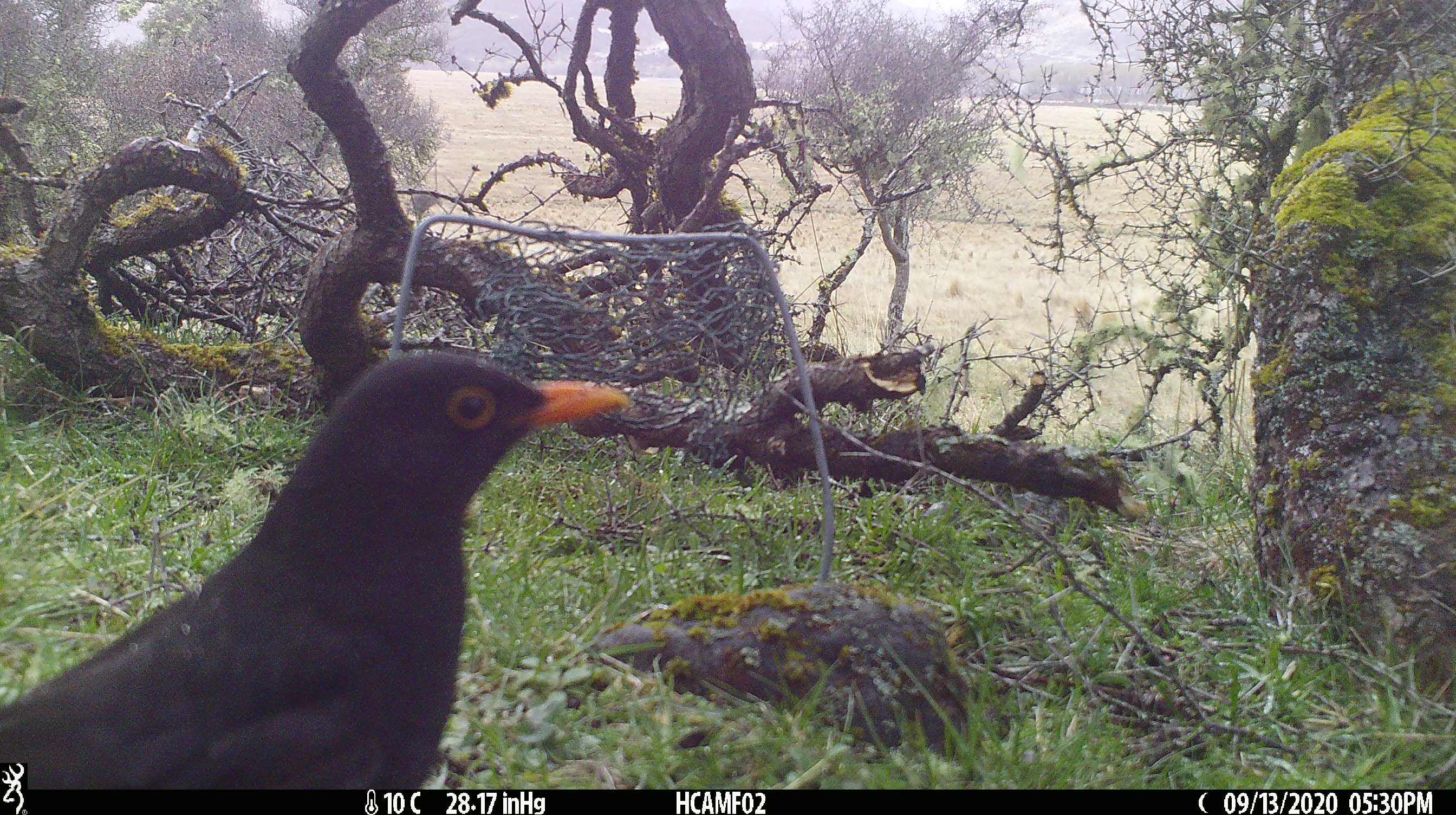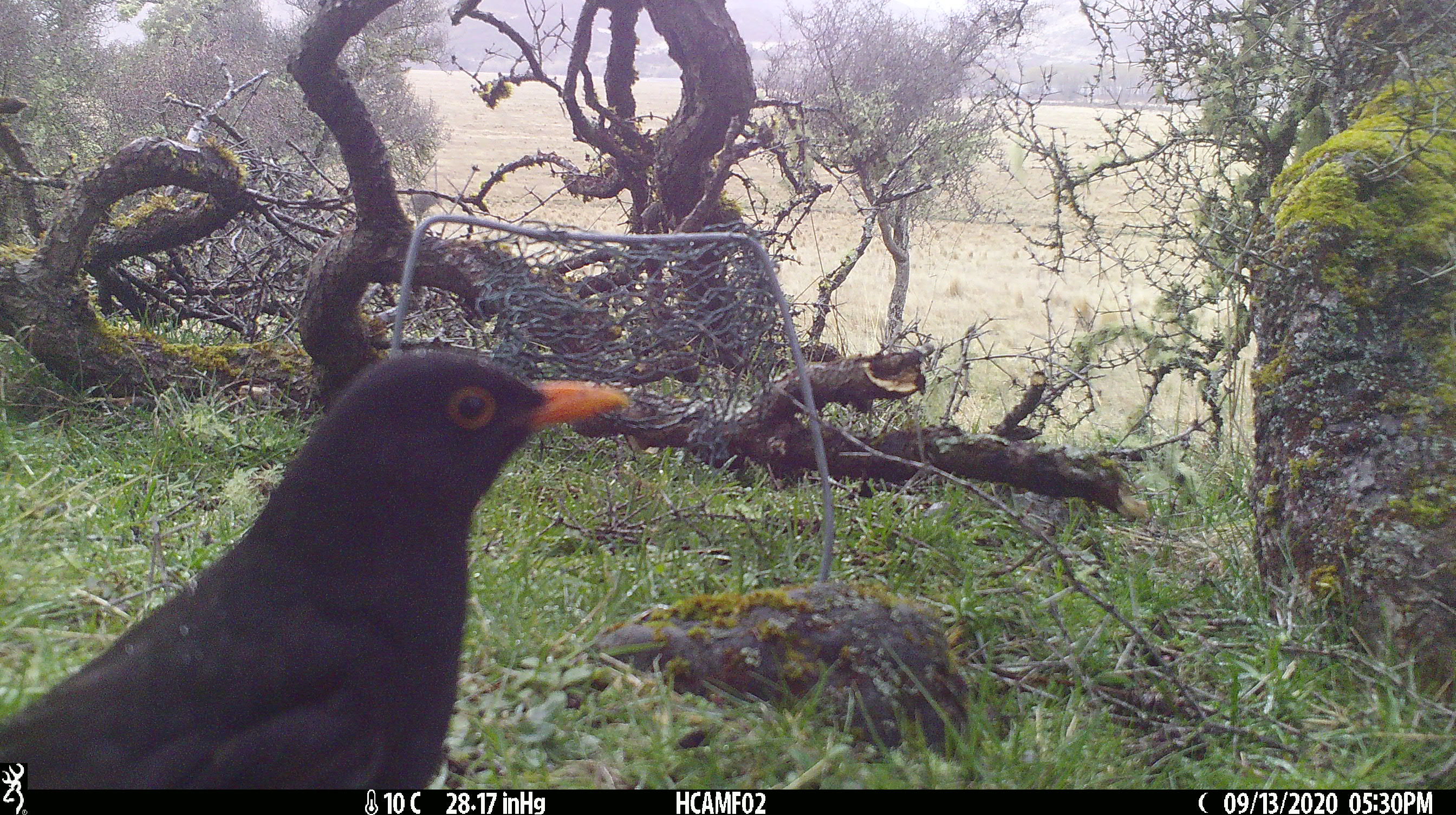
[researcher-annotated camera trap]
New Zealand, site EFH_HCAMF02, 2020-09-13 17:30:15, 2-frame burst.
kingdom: Animalia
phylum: Chordata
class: Aves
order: Passeriformes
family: Turdidae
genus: Turdus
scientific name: Turdus merula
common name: eurasian blackbird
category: blackbird